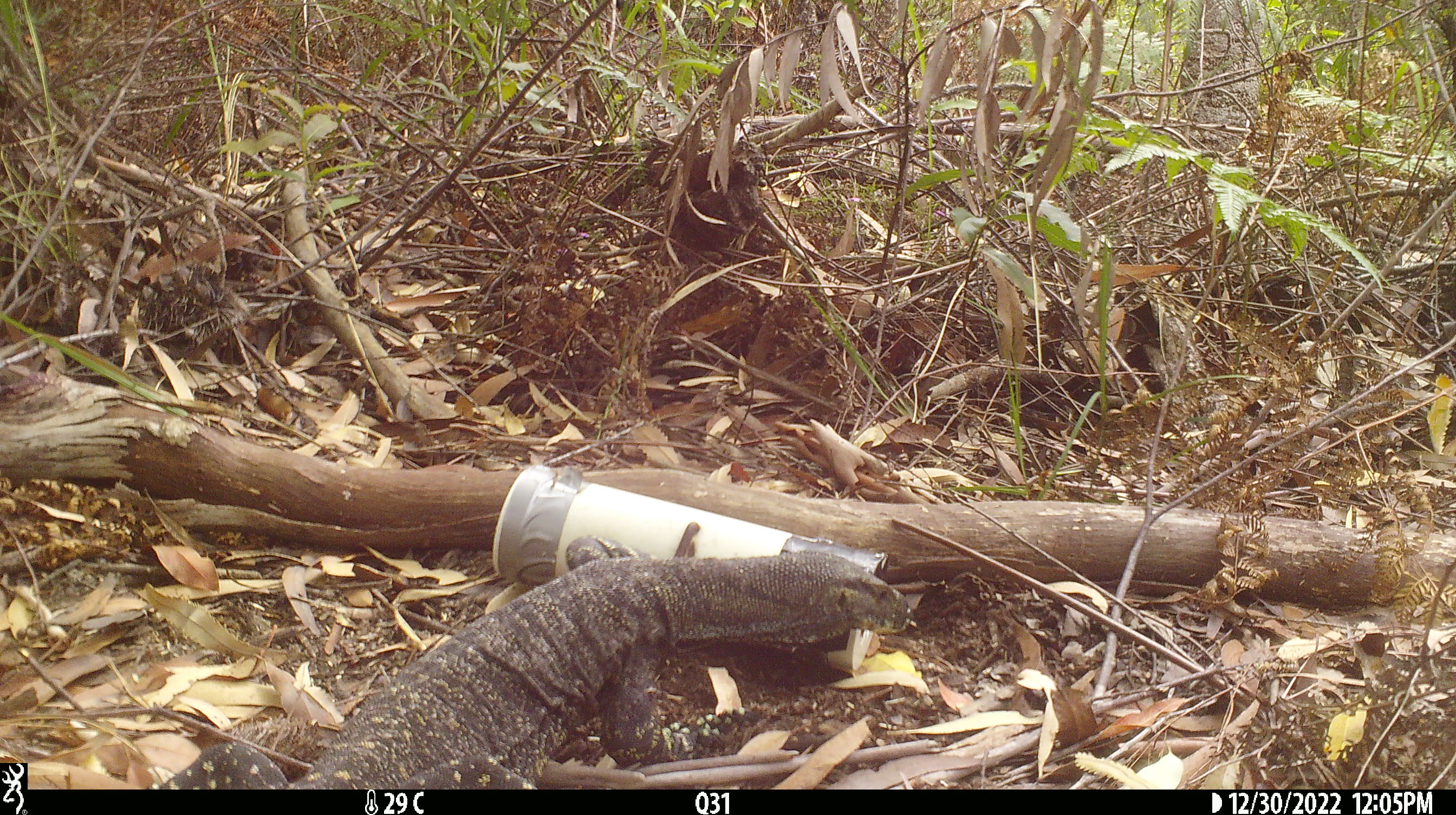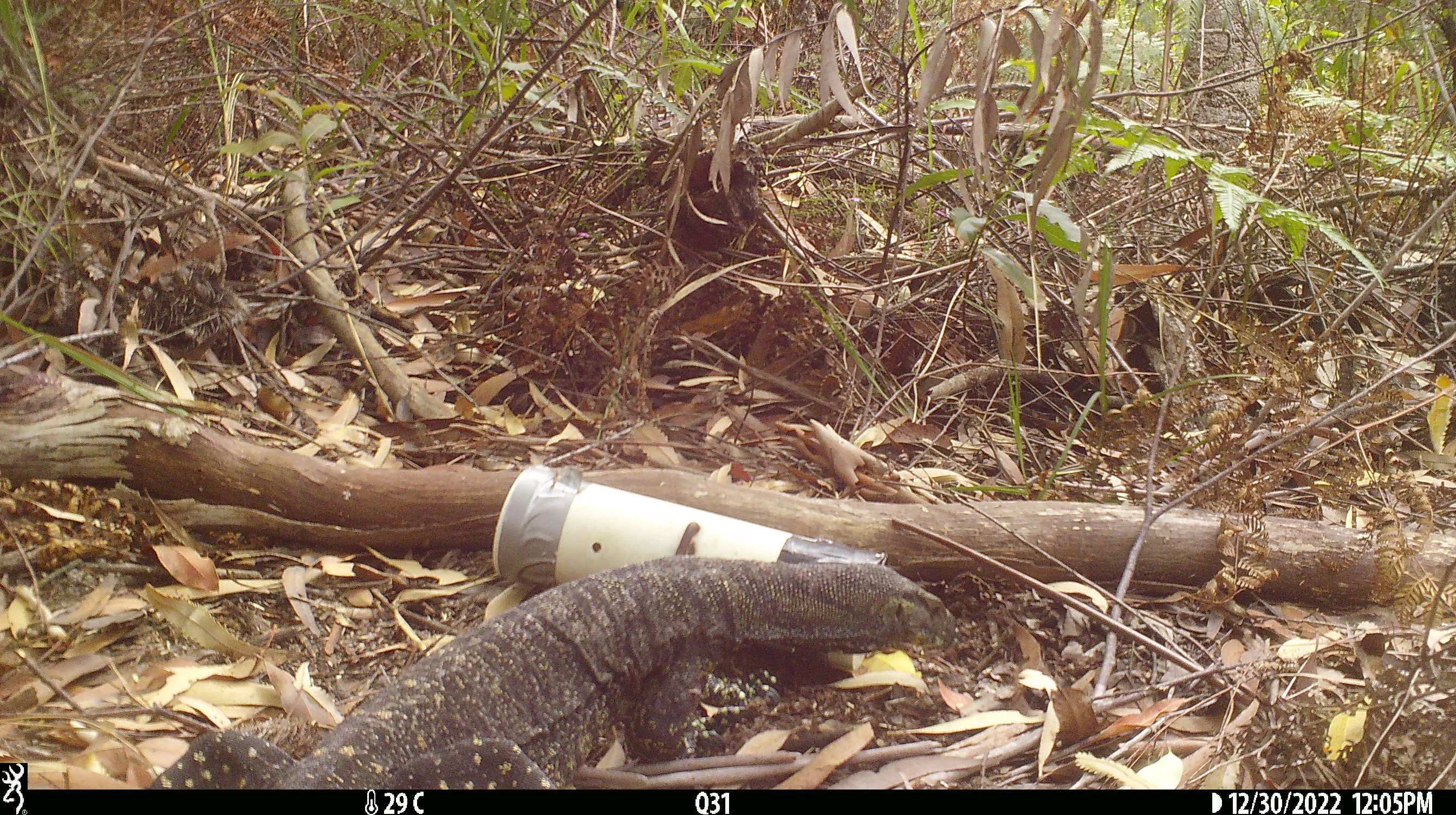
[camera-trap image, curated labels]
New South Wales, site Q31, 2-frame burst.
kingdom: Animalia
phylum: Chordata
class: Reptilia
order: Squamata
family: Varanidae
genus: Varanus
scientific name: Varanus varius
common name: lace monitor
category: goanna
Goanna (lace monitor) (Varanus varius).